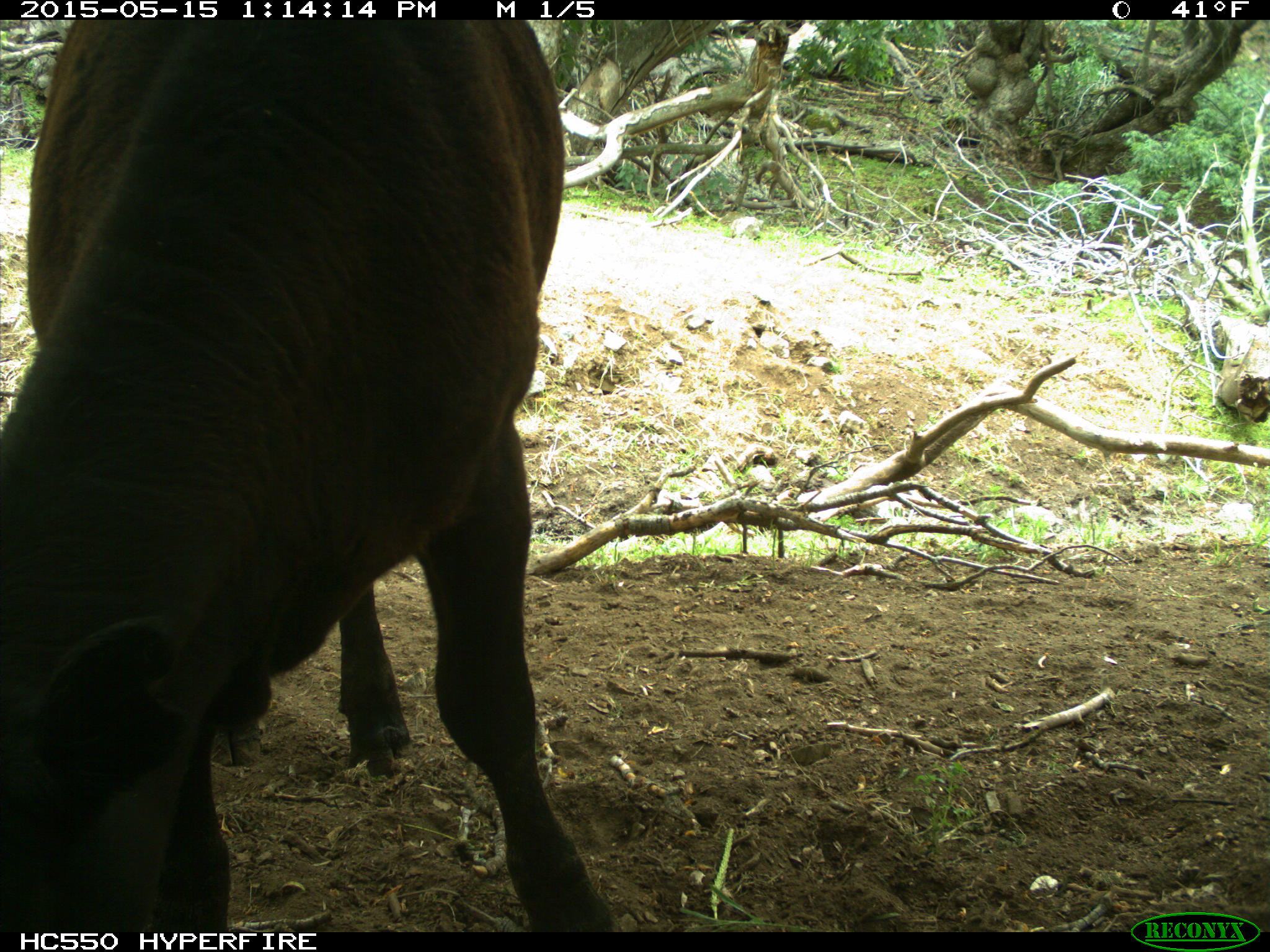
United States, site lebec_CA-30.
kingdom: Animalia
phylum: Chordata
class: Mammalia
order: Artiodactyla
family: Bovidae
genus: Bos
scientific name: Bos taurus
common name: domestic cow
Bos taurus (domestic cow).